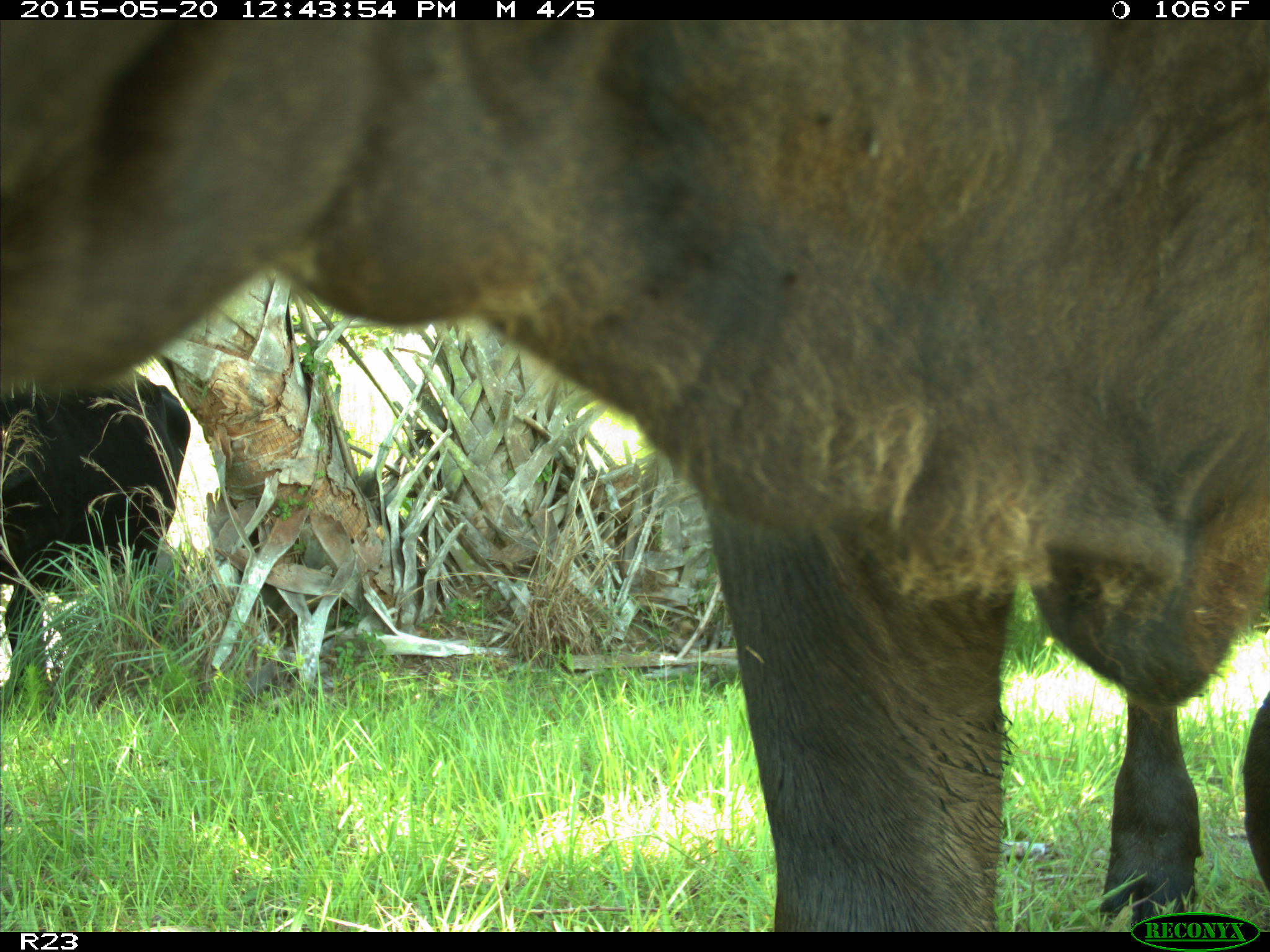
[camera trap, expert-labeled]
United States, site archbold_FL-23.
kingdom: Animalia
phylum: Chordata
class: Mammalia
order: Artiodactyla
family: Bovidae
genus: Bos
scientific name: Bos taurus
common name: domestic cow